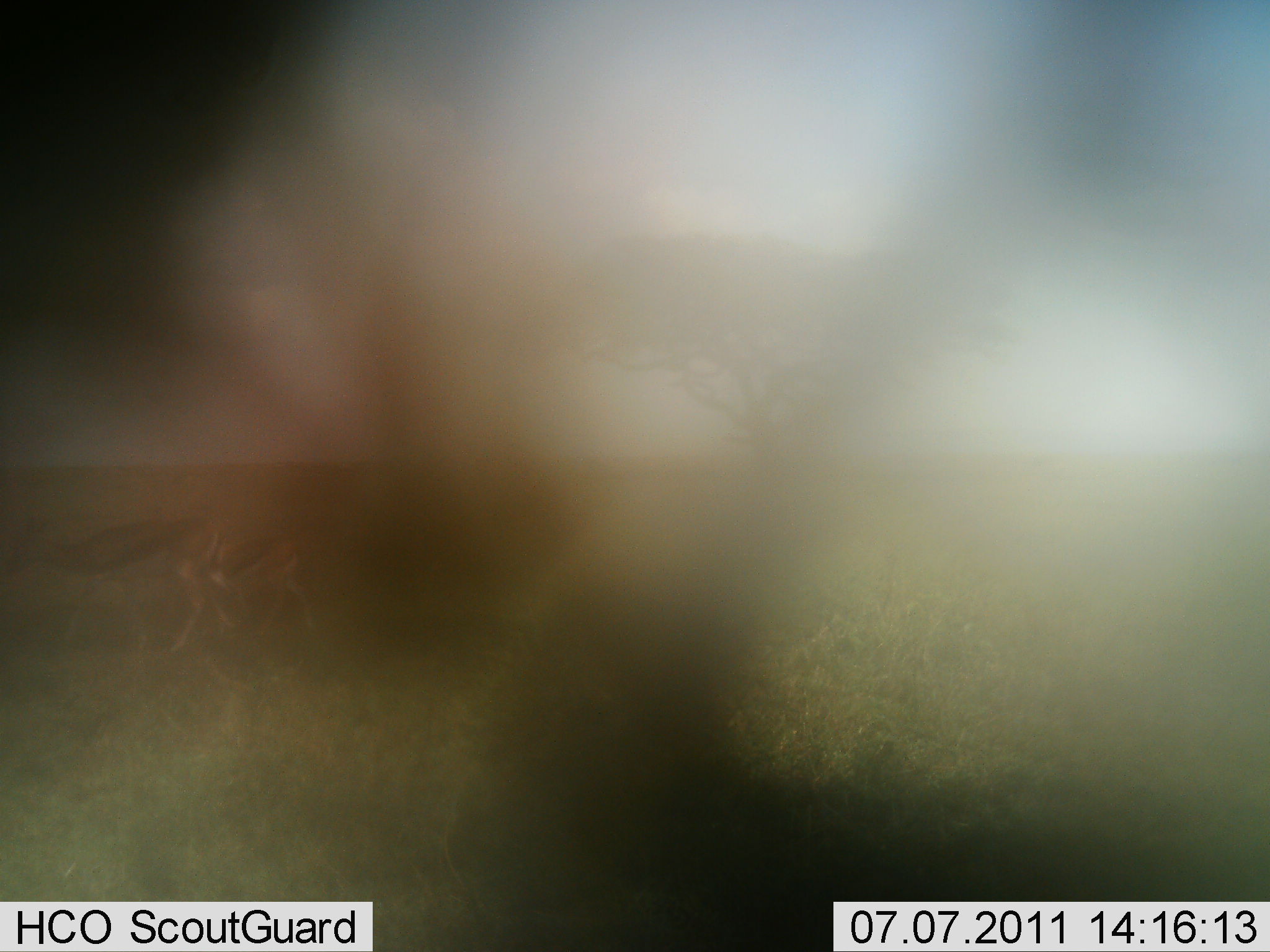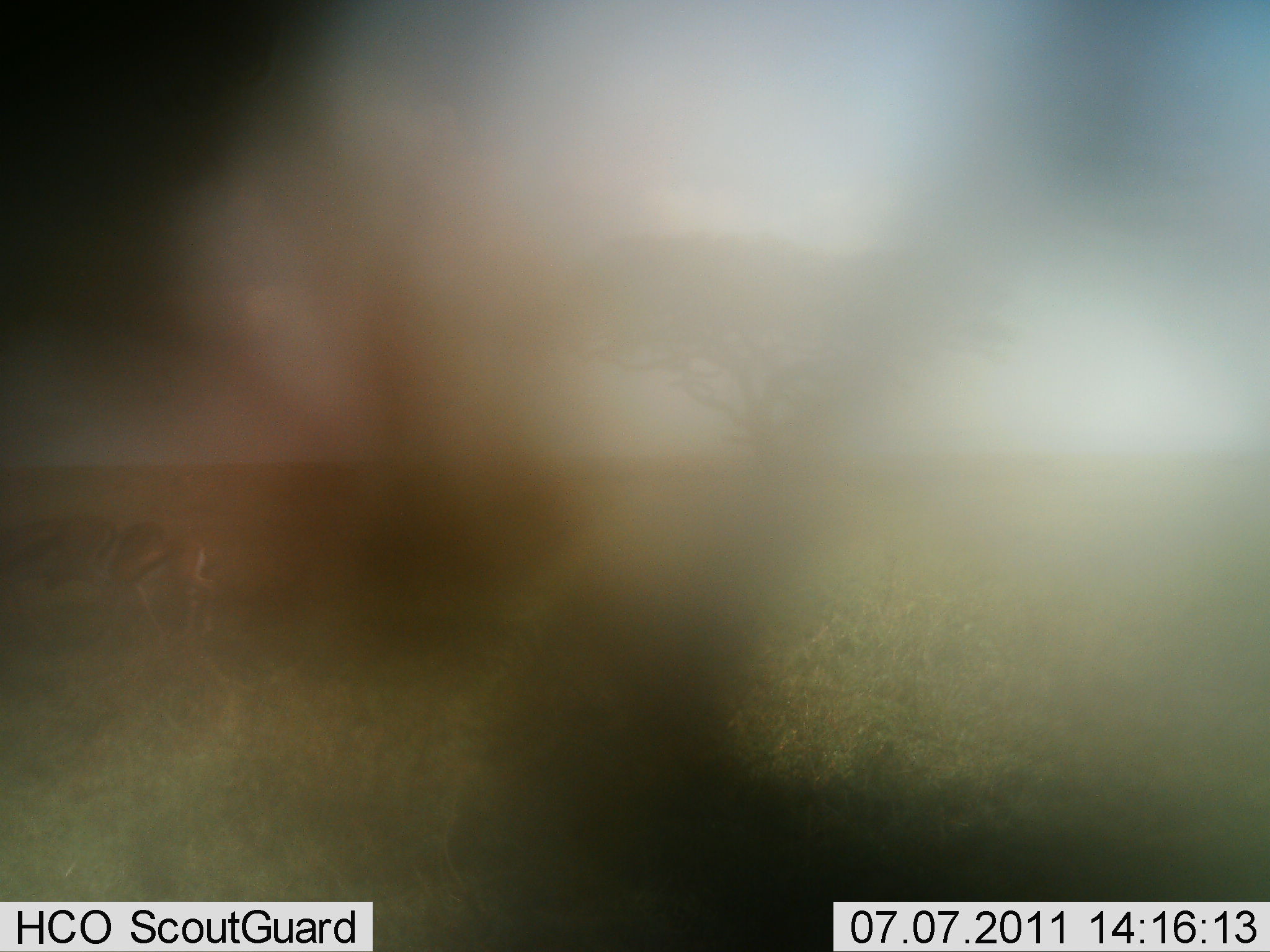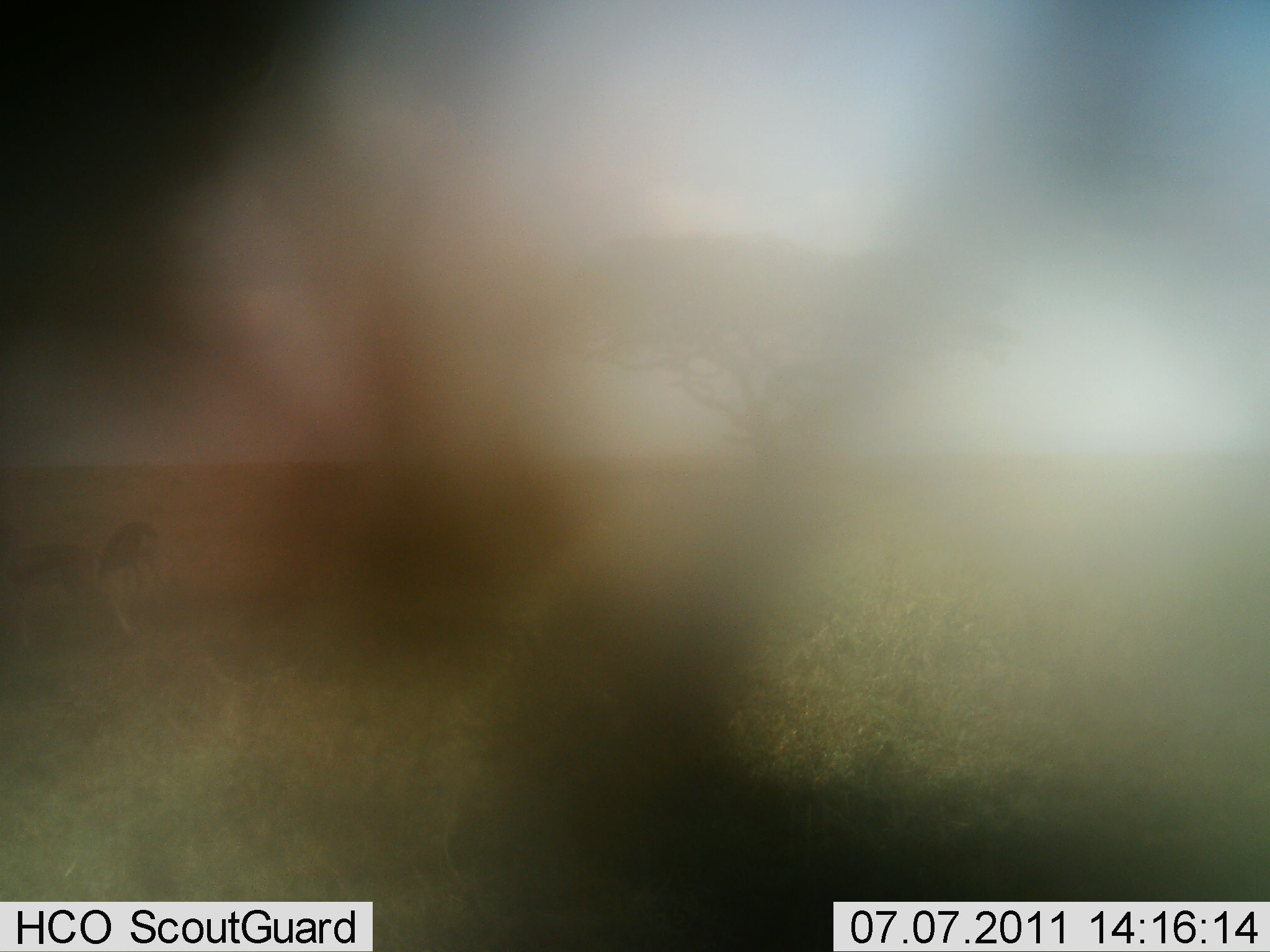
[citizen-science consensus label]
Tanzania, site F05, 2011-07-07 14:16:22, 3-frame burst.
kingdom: Animalia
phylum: Chordata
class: Mammalia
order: Artiodactyla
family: Bovidae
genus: Eudorcas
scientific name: Eudorcas thomsonii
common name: thomson's gazelle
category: gazellethomsons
Gazellethomsons (thomson's gazelle) (Eudorcas thomsonii), count 2. Behavior (volunteer vote fractions): standing 0%, resting 0%, moving 100%, interacting 8%. Young present (vote fraction): 33%. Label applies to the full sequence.